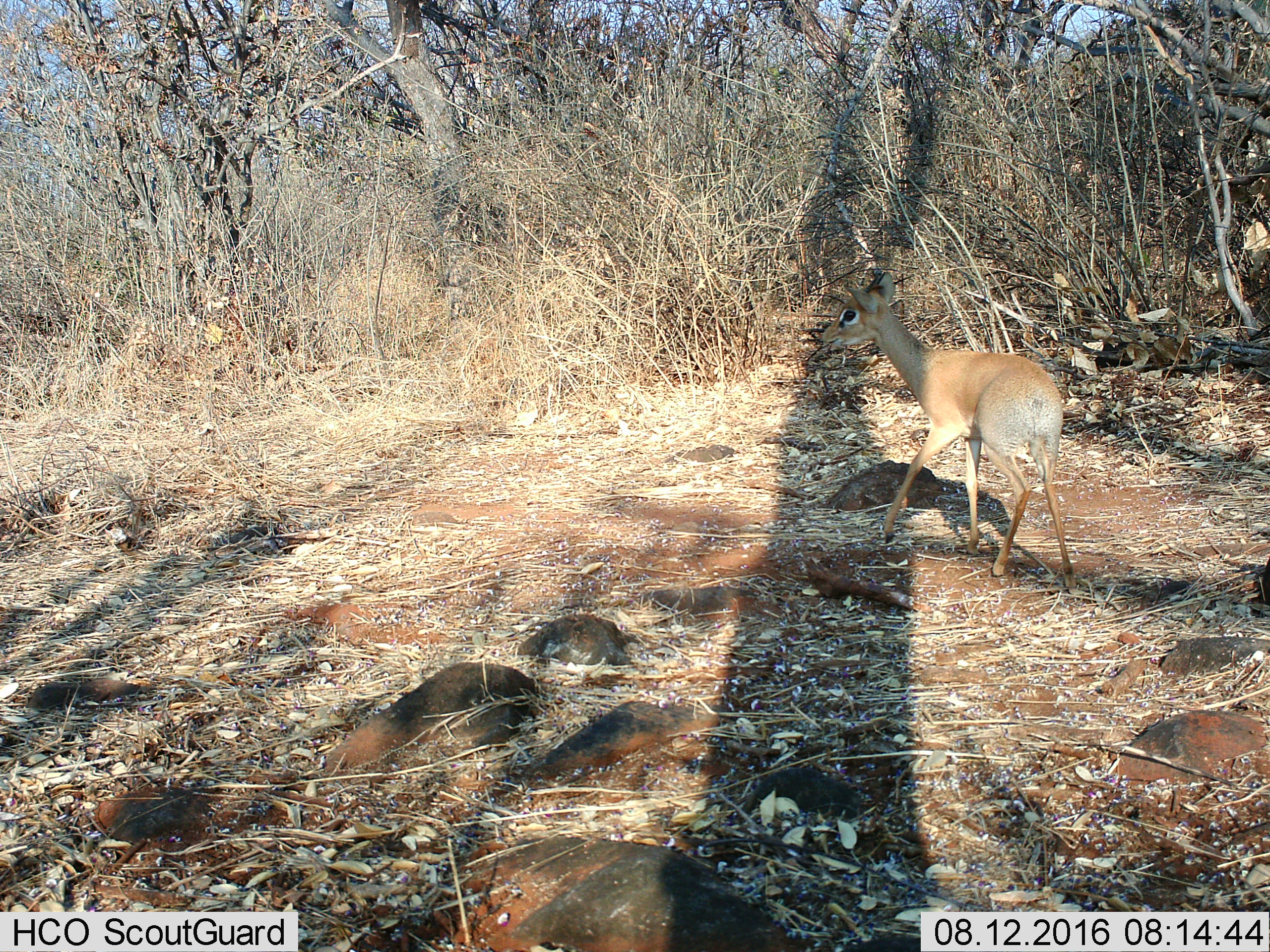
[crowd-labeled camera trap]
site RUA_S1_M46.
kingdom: Animalia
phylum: Chordata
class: Mammalia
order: Artiodactyla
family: Bovidae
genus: Madoqua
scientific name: Madoqua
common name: dik-dik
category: dikdik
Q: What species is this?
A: Dikdik (dik-dik) (Madoqua).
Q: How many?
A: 1.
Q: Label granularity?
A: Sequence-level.